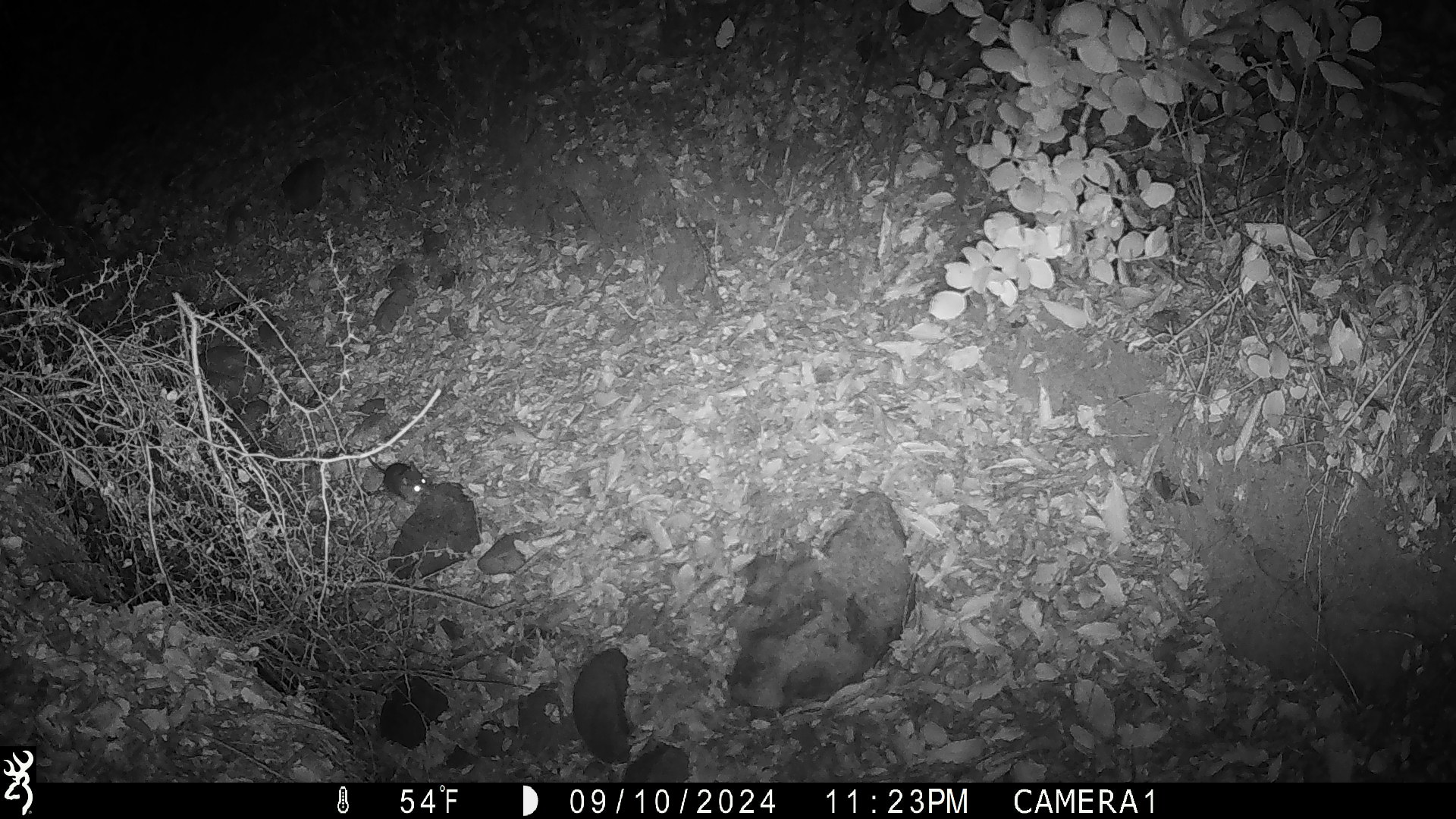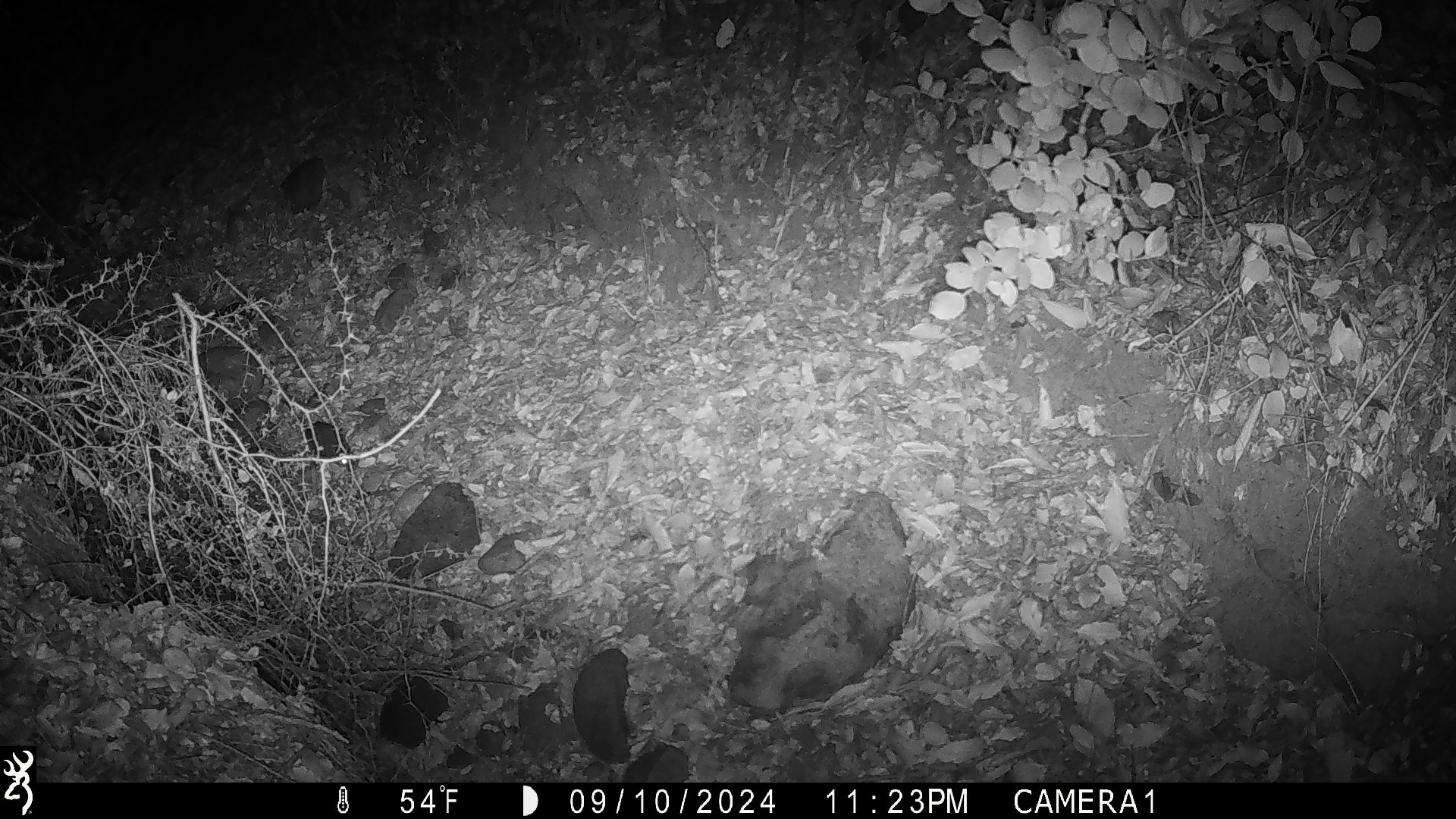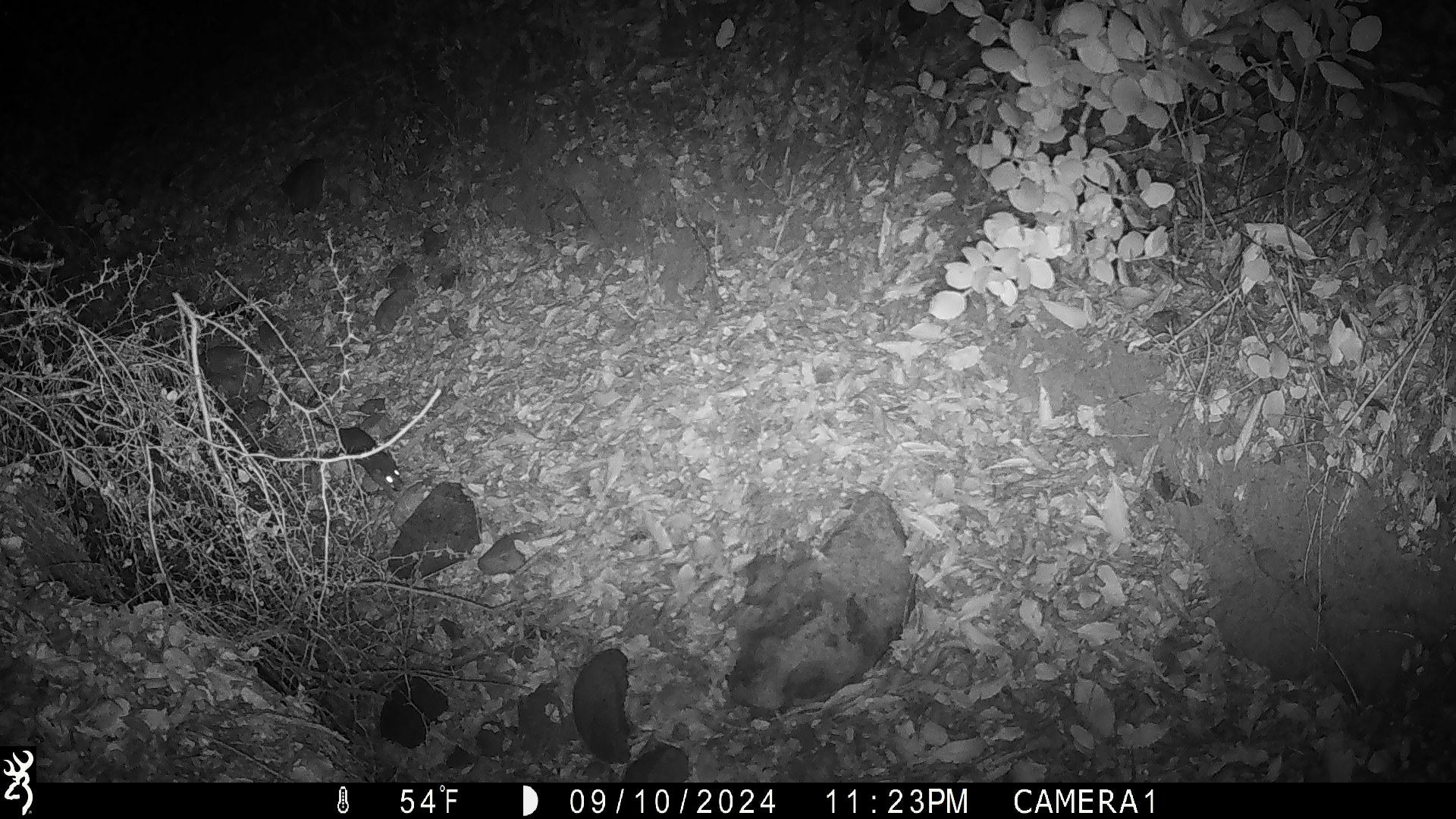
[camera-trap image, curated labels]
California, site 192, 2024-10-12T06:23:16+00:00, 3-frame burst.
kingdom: Animalia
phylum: Chordata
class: Mammalia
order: Rodentia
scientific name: Rodentia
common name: mouse or rat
Mouse or rat (Rodentia).